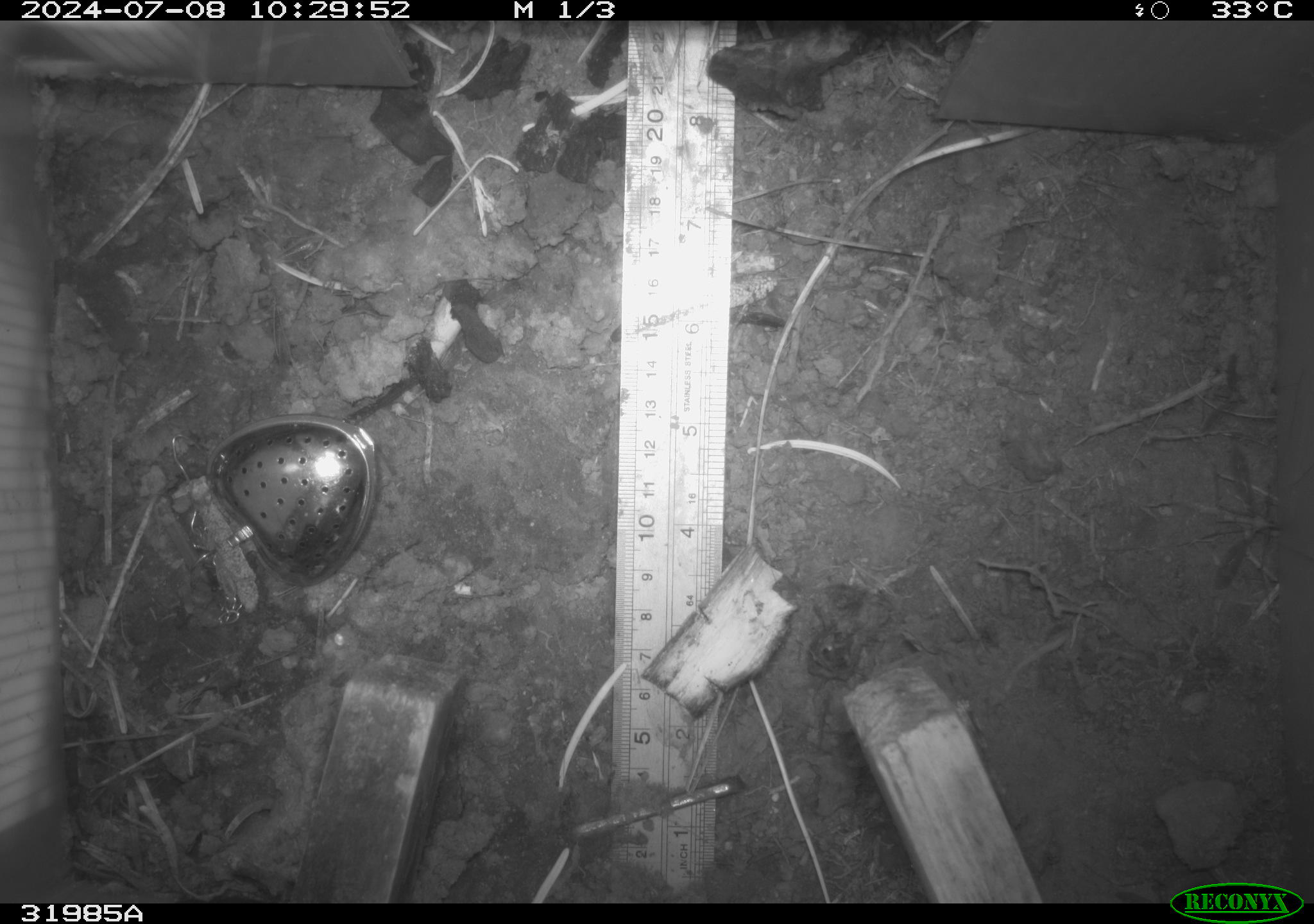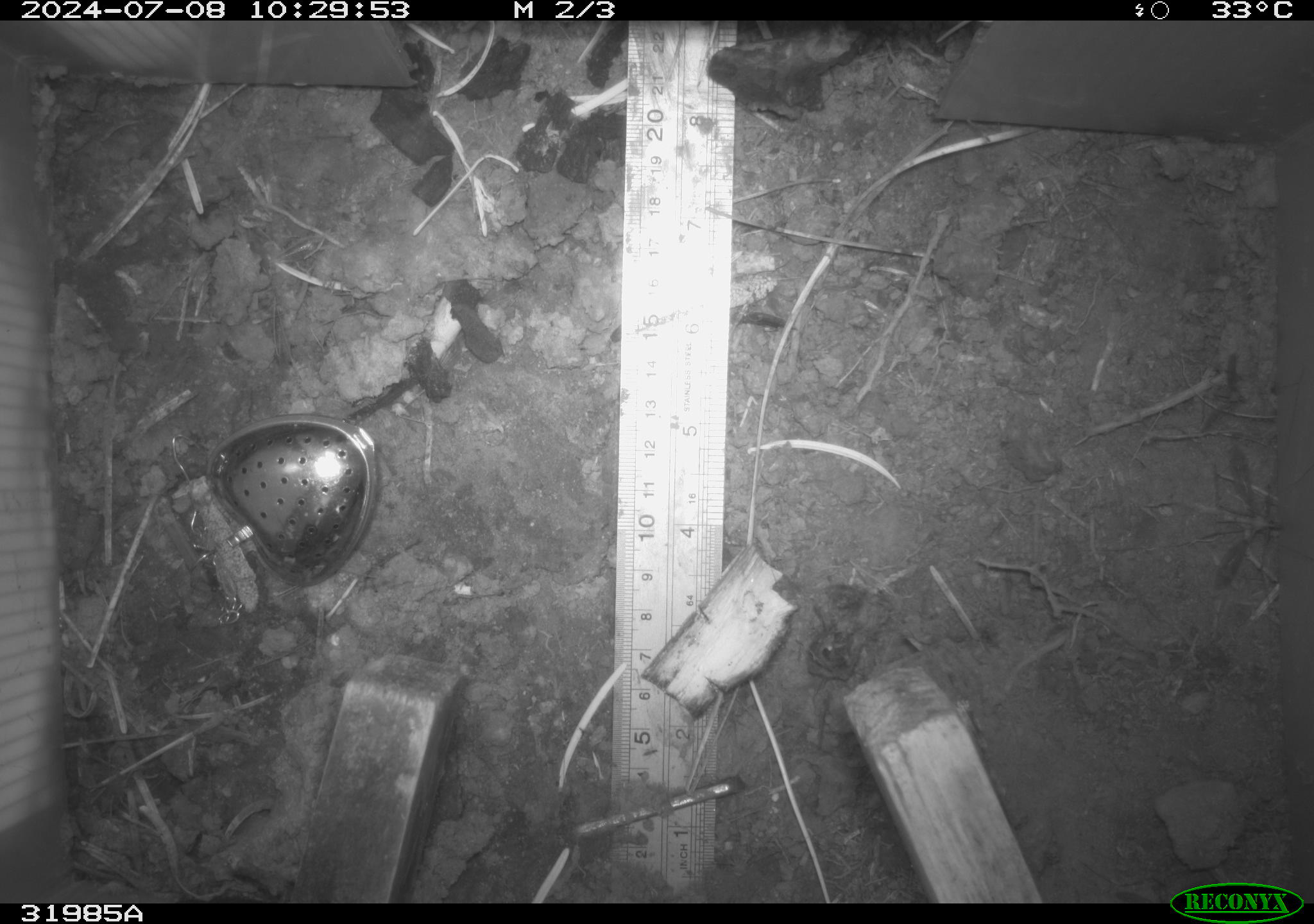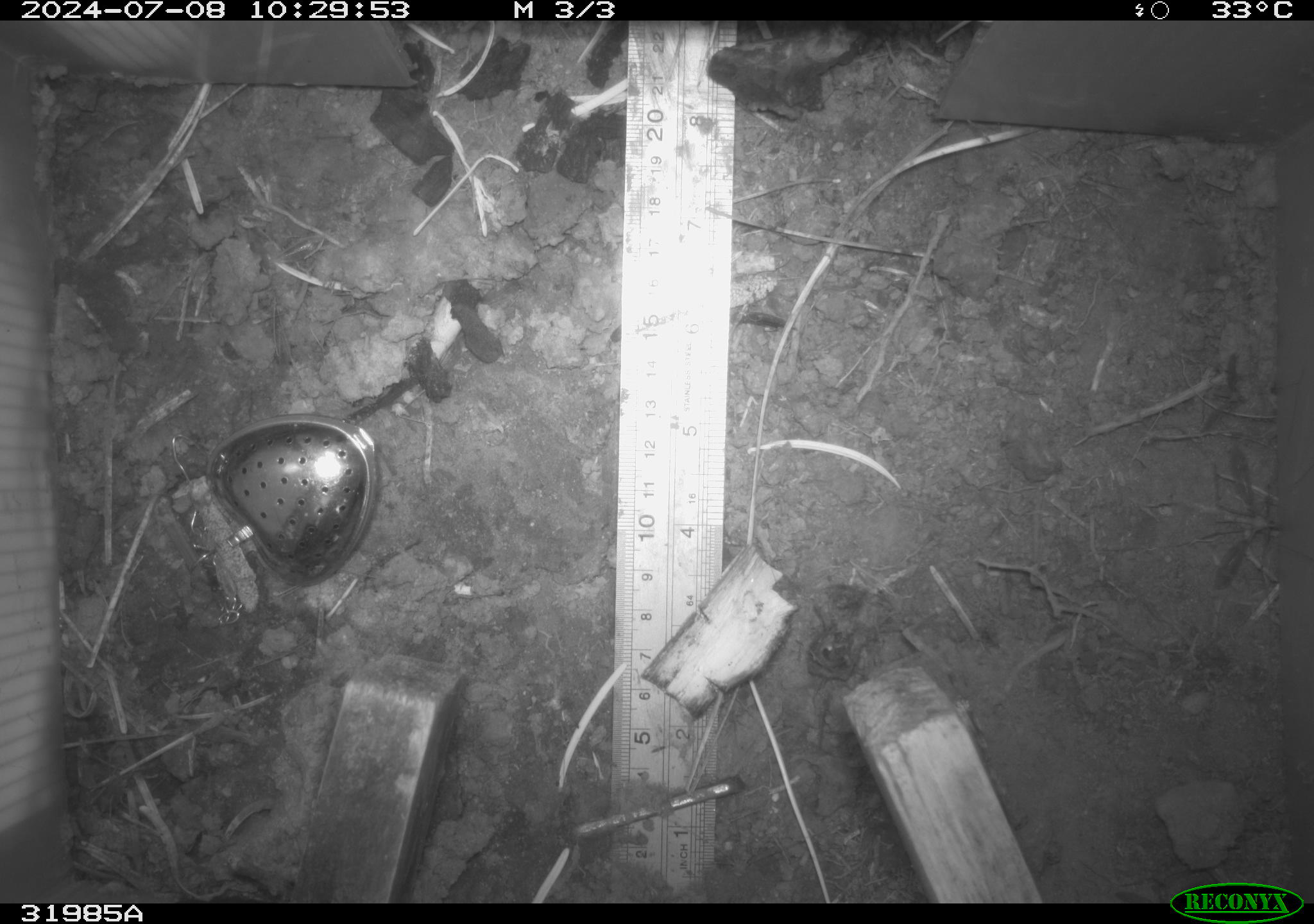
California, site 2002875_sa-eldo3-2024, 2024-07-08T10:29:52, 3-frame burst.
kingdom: Animalia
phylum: Arthropoda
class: Insecta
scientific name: Insecta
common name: insect